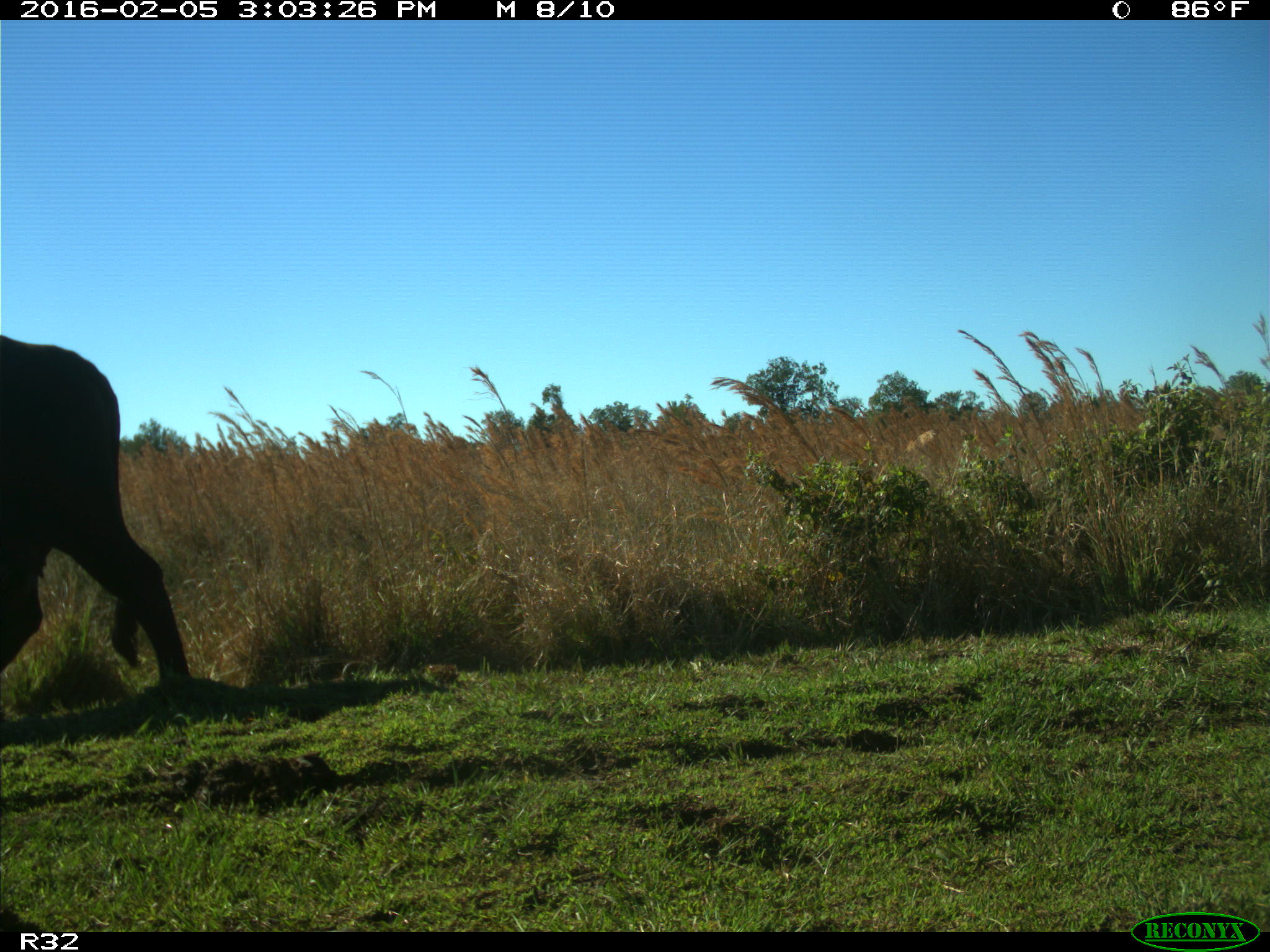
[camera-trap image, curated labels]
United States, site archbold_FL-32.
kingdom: Animalia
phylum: Chordata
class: Mammalia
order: Artiodactyla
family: Bovidae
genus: Bos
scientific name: Bos taurus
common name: domestic cow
Bos taurus (domestic cow).